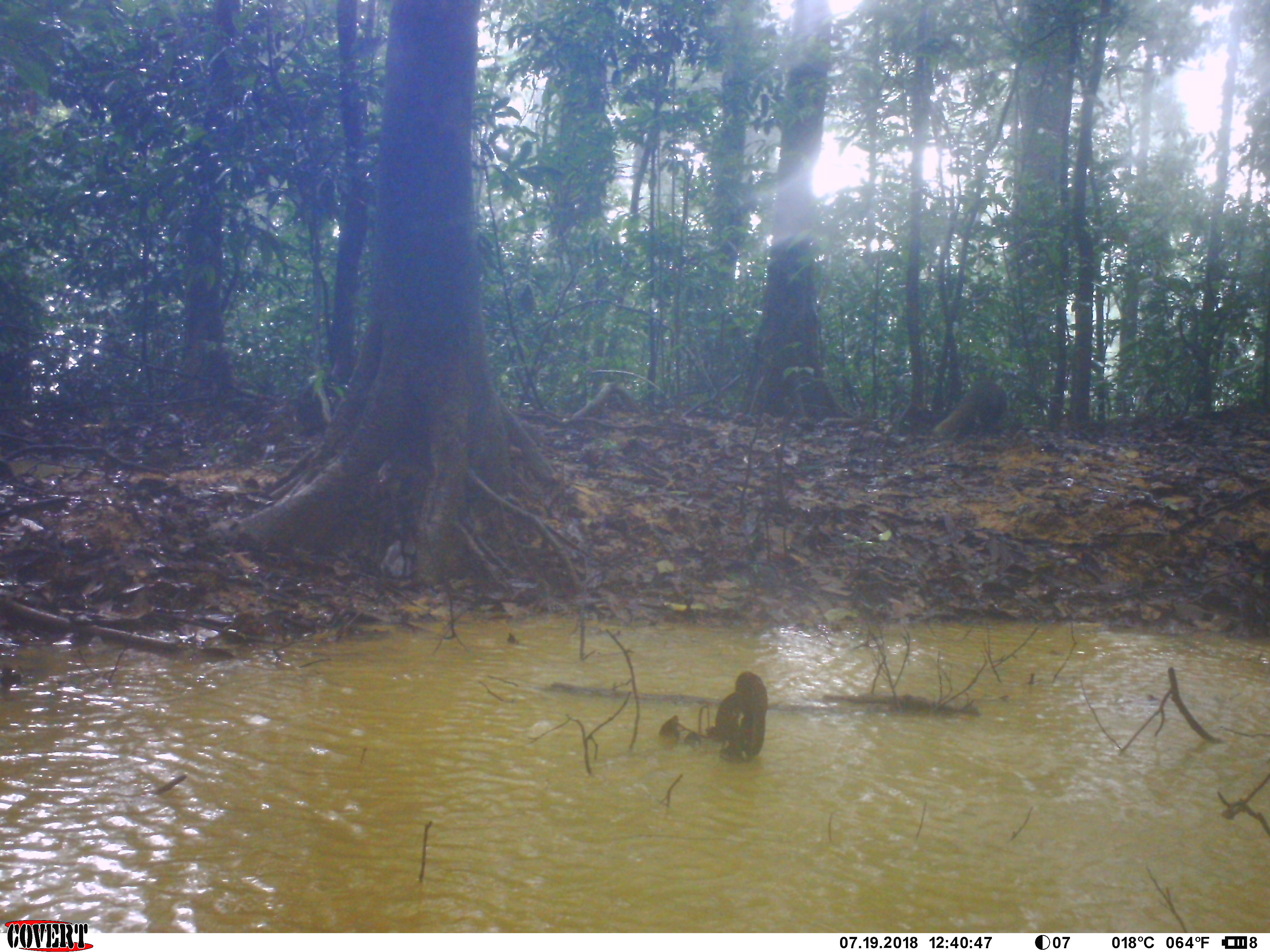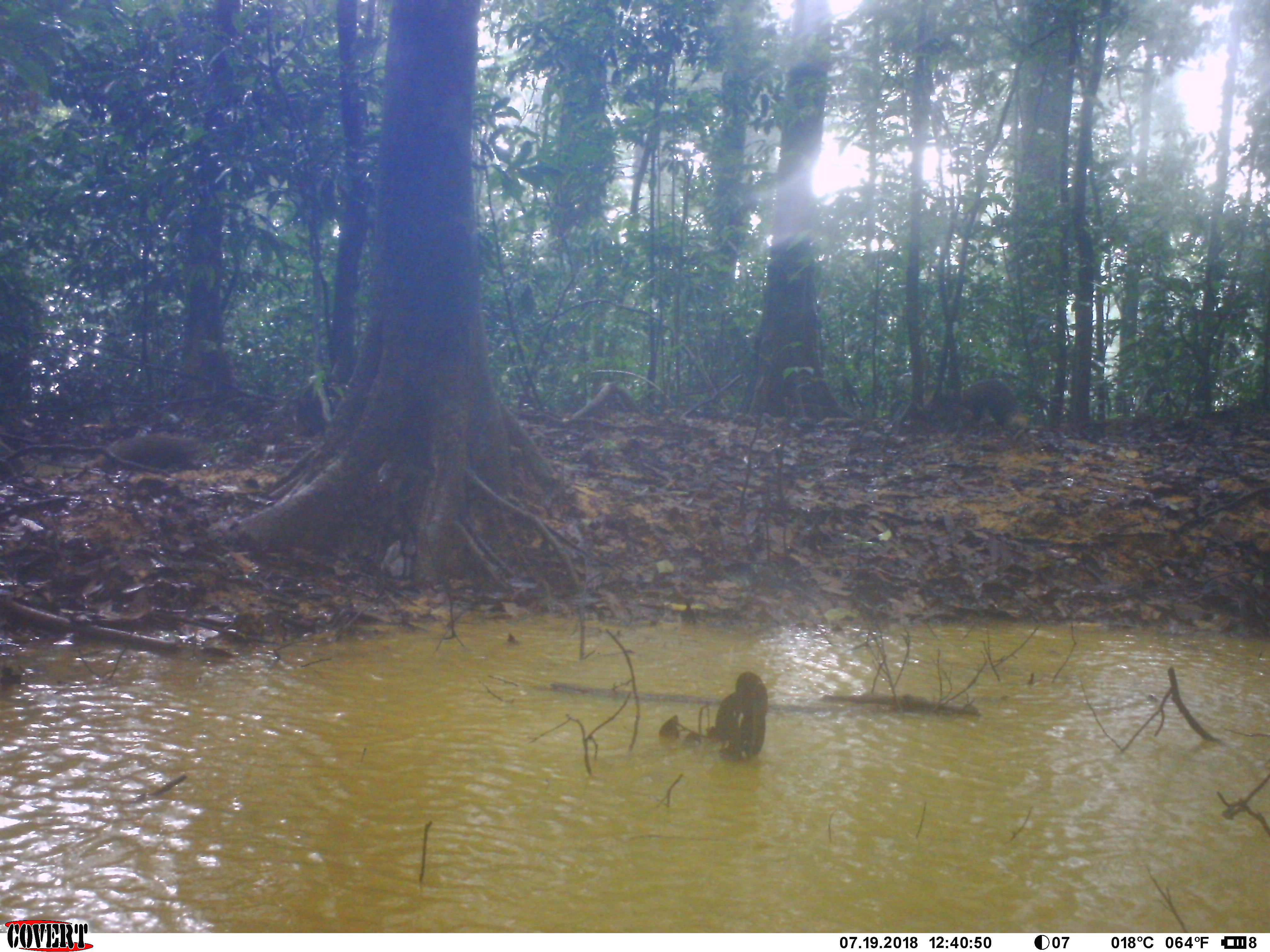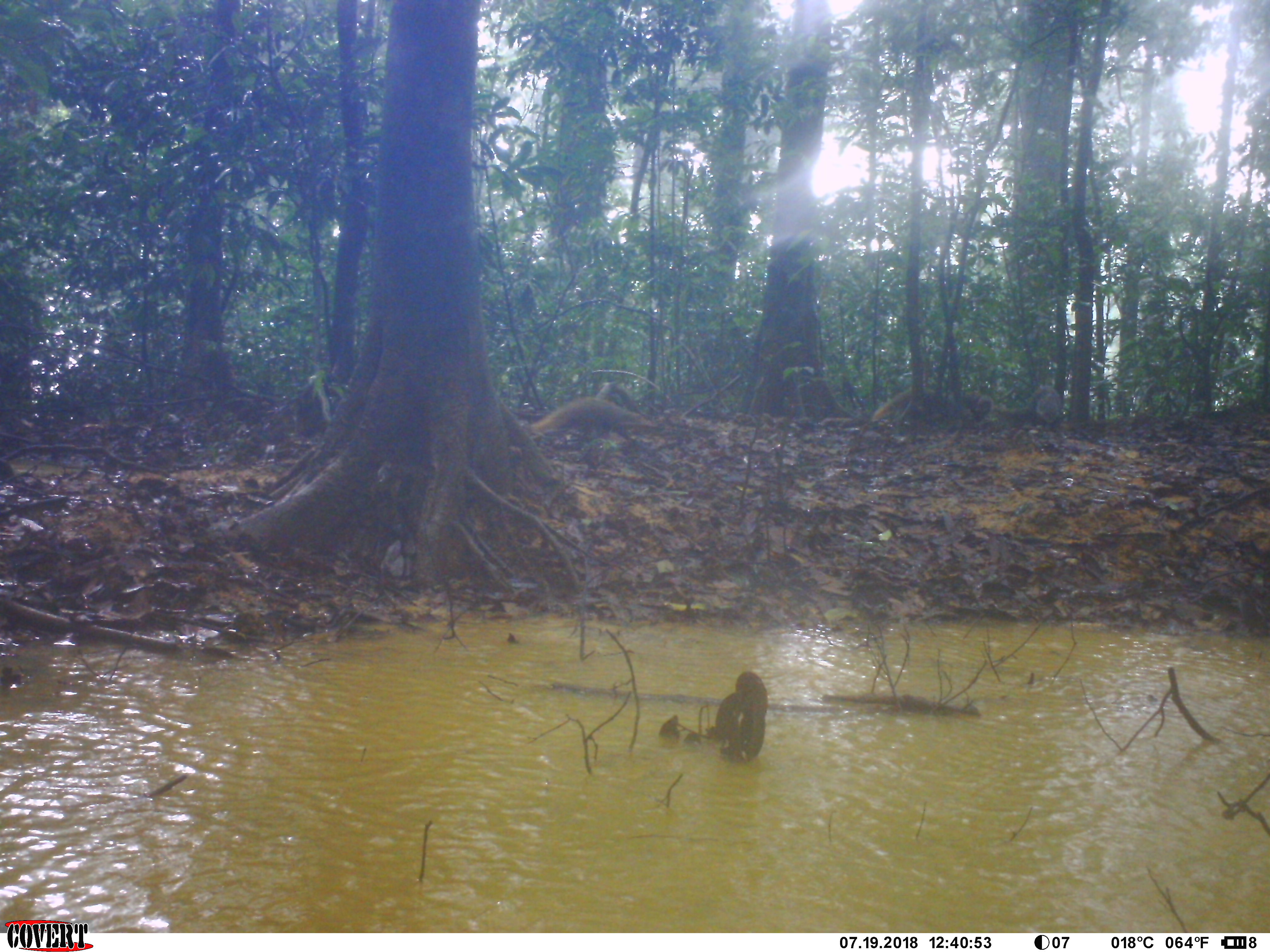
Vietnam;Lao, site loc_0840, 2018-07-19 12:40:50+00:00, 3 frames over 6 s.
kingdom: Animalia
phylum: Chordata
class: Mammalia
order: Carnivora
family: Herpestidae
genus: Urva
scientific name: Urva urva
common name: crab-eating mongoose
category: crab eating mongoose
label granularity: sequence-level